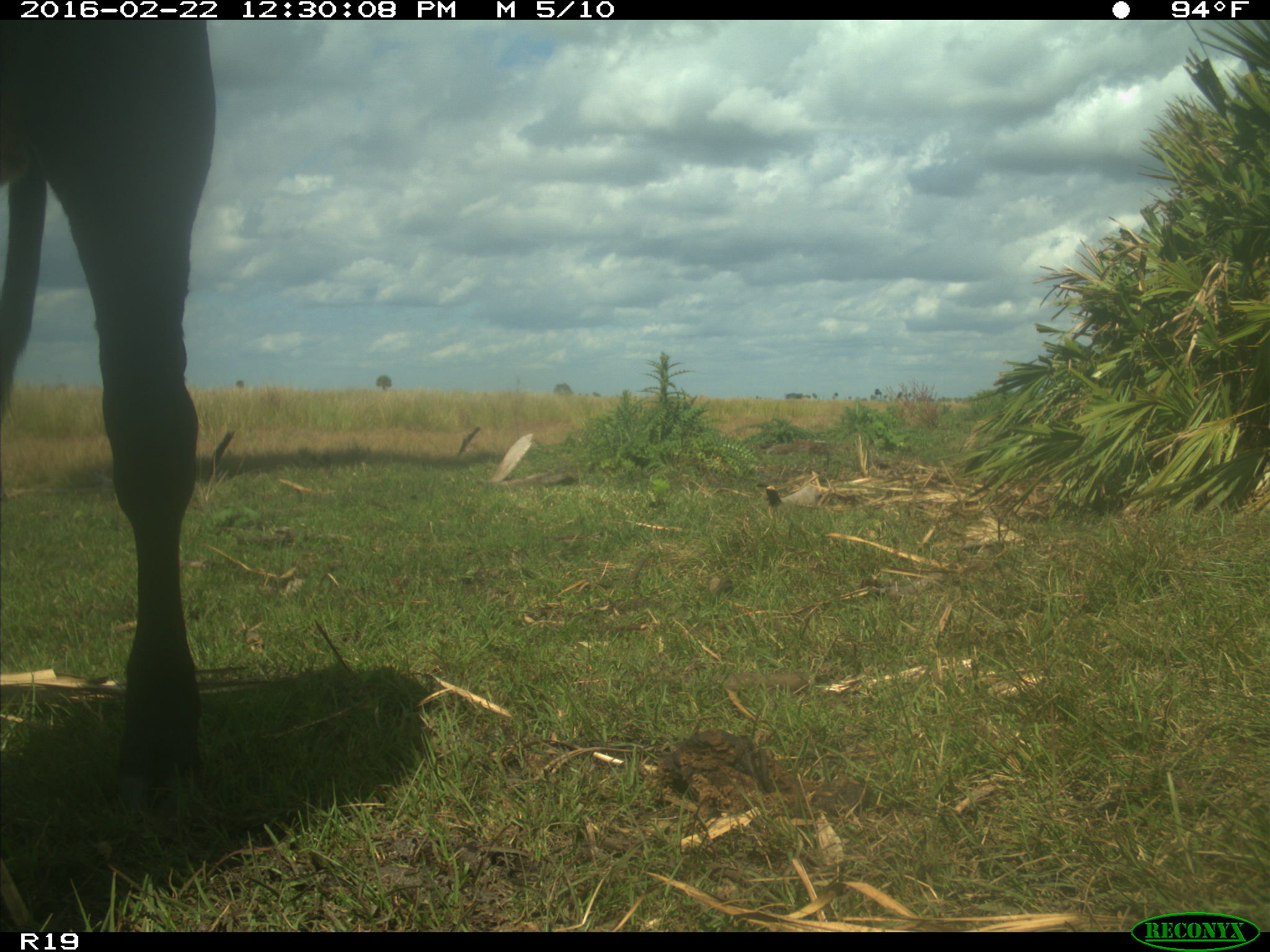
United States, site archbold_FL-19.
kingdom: Animalia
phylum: Chordata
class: Mammalia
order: Artiodactyla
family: Bovidae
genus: Bos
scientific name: Bos taurus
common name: domestic cow